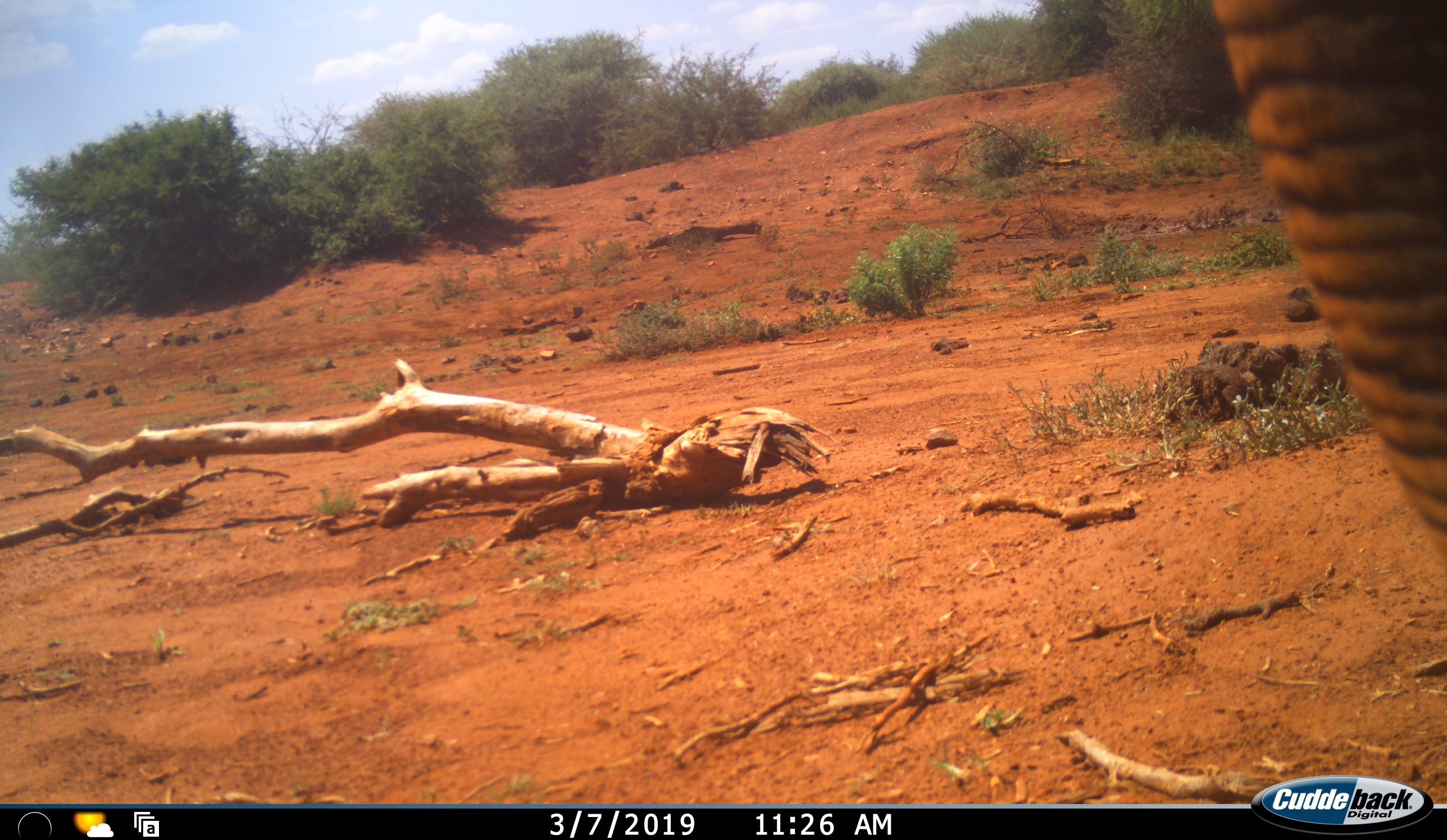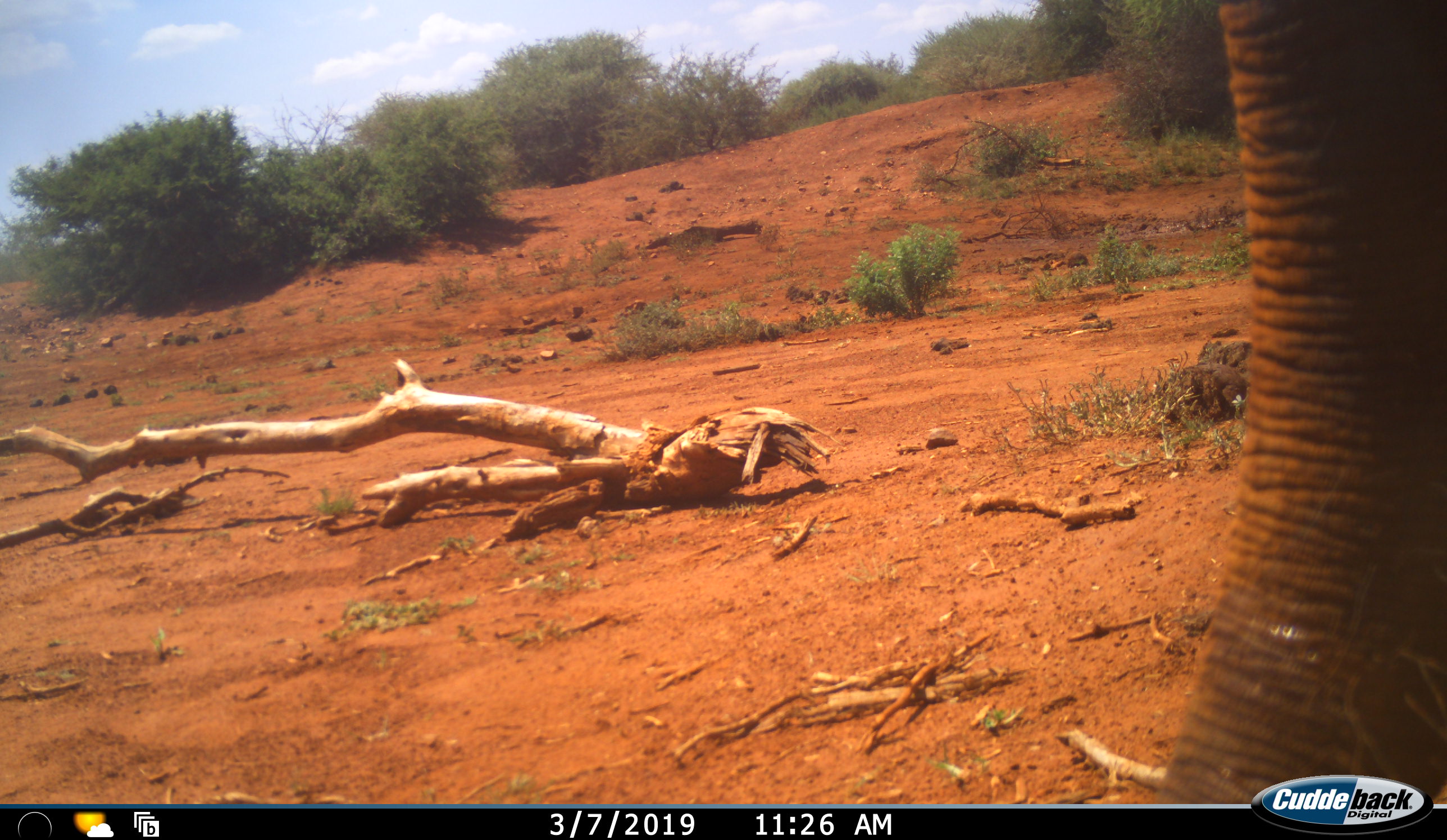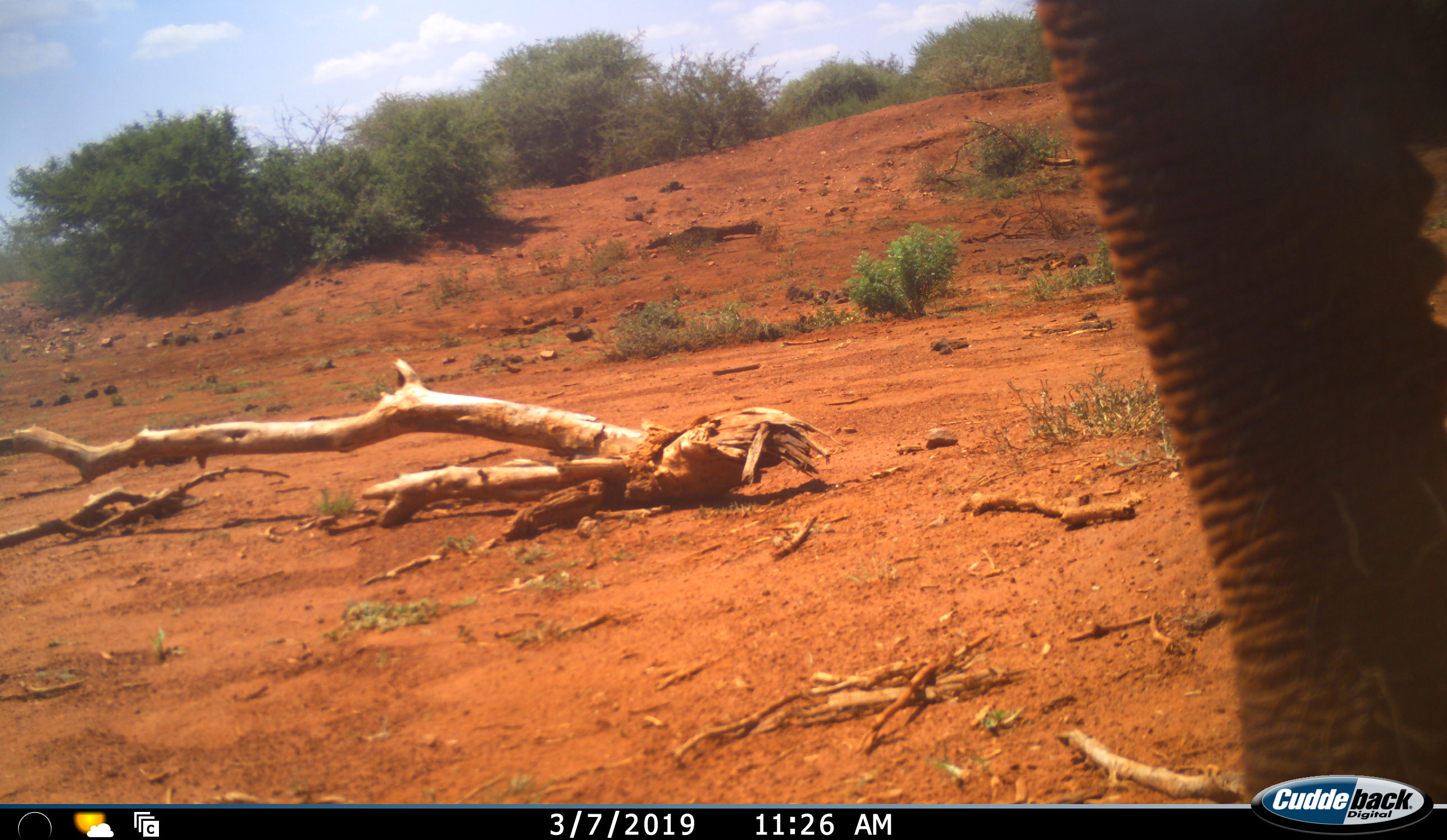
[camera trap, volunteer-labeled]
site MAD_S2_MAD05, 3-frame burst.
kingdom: Animalia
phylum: Chordata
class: Mammalia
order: Proboscidea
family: Elephantidae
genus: Loxodonta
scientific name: Loxodonta africana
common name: african bush elephant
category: elephant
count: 1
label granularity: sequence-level